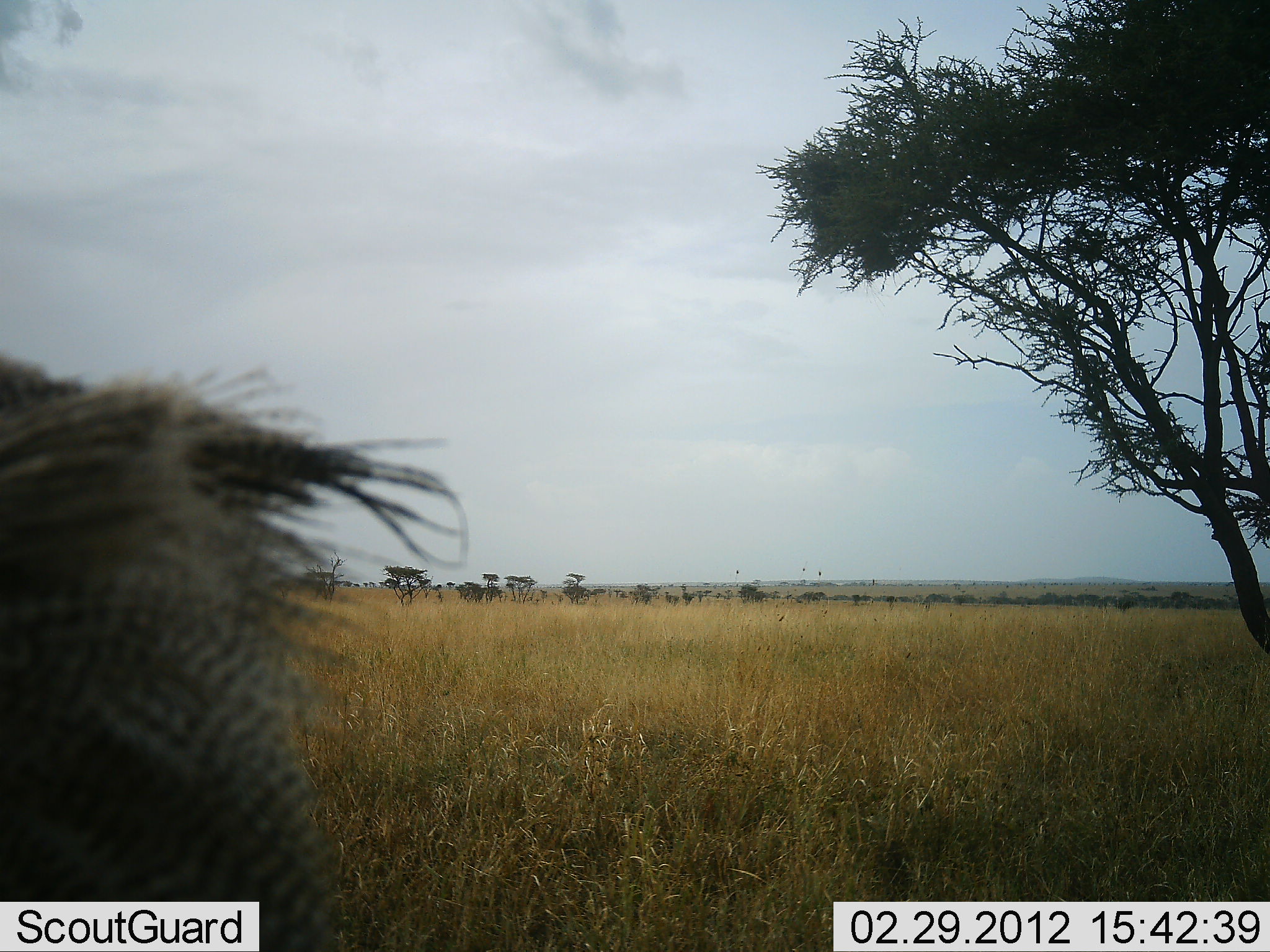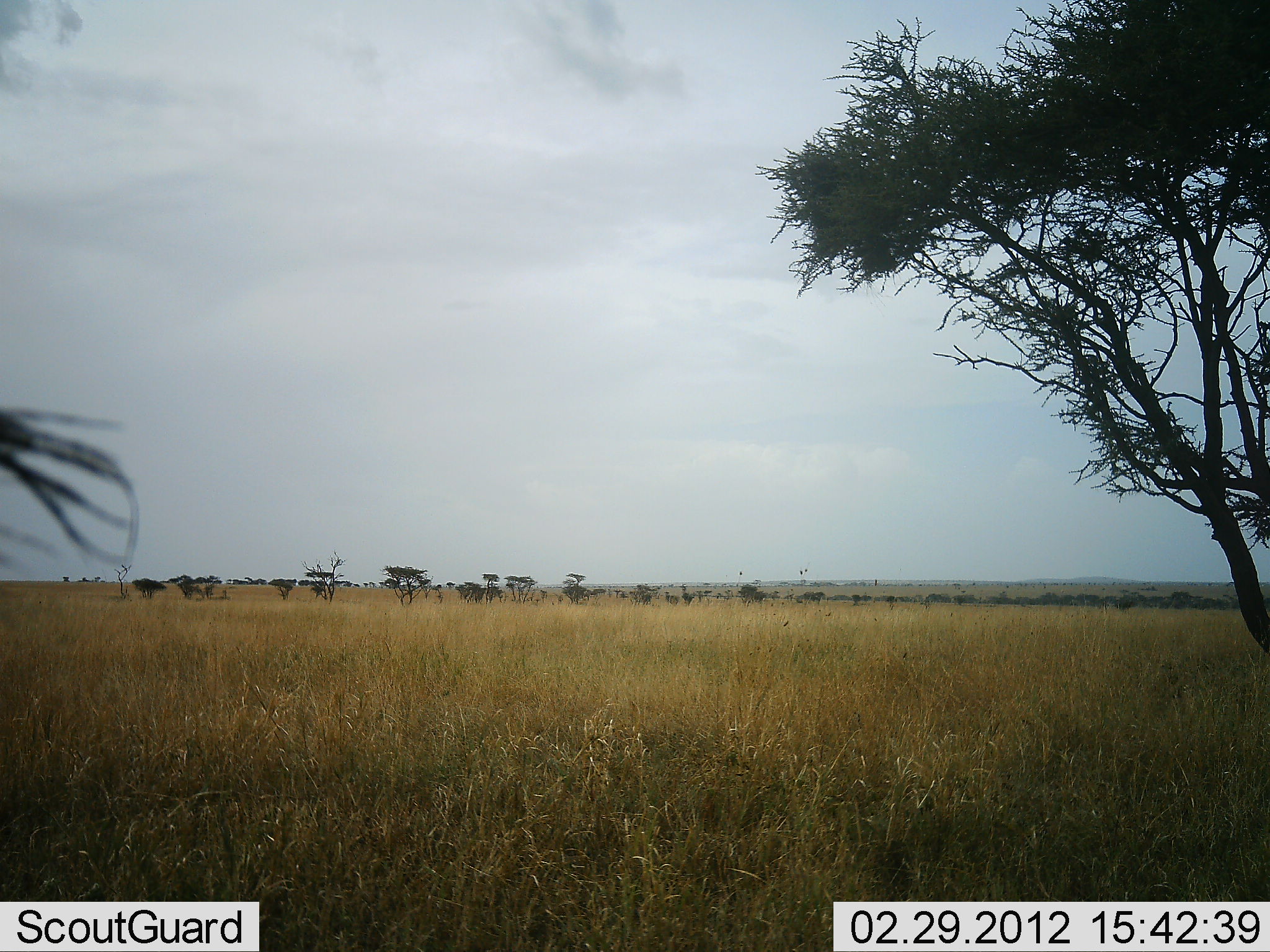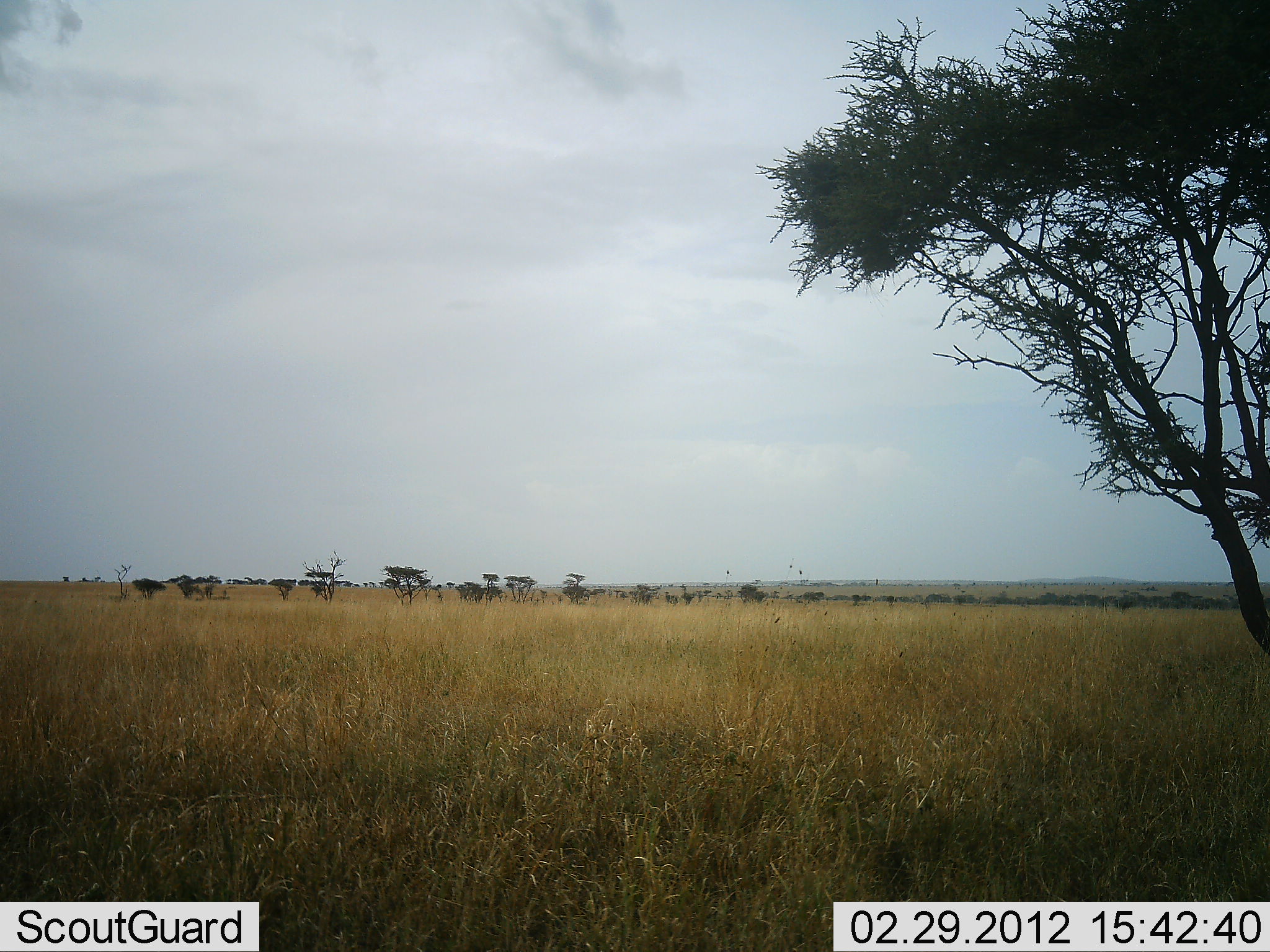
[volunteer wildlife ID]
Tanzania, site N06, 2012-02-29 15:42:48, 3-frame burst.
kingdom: Animalia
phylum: Chordata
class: Aves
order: Galliformes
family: Numididae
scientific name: Numididae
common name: guinea fowl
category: guineafowl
Guineafowl (guinea fowl) (Numididae), count 1. Behavior (volunteer vote fractions): standing 17%, resting 0%, moving 83%, interacting 0%. Young present (vote fraction): 0%. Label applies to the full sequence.